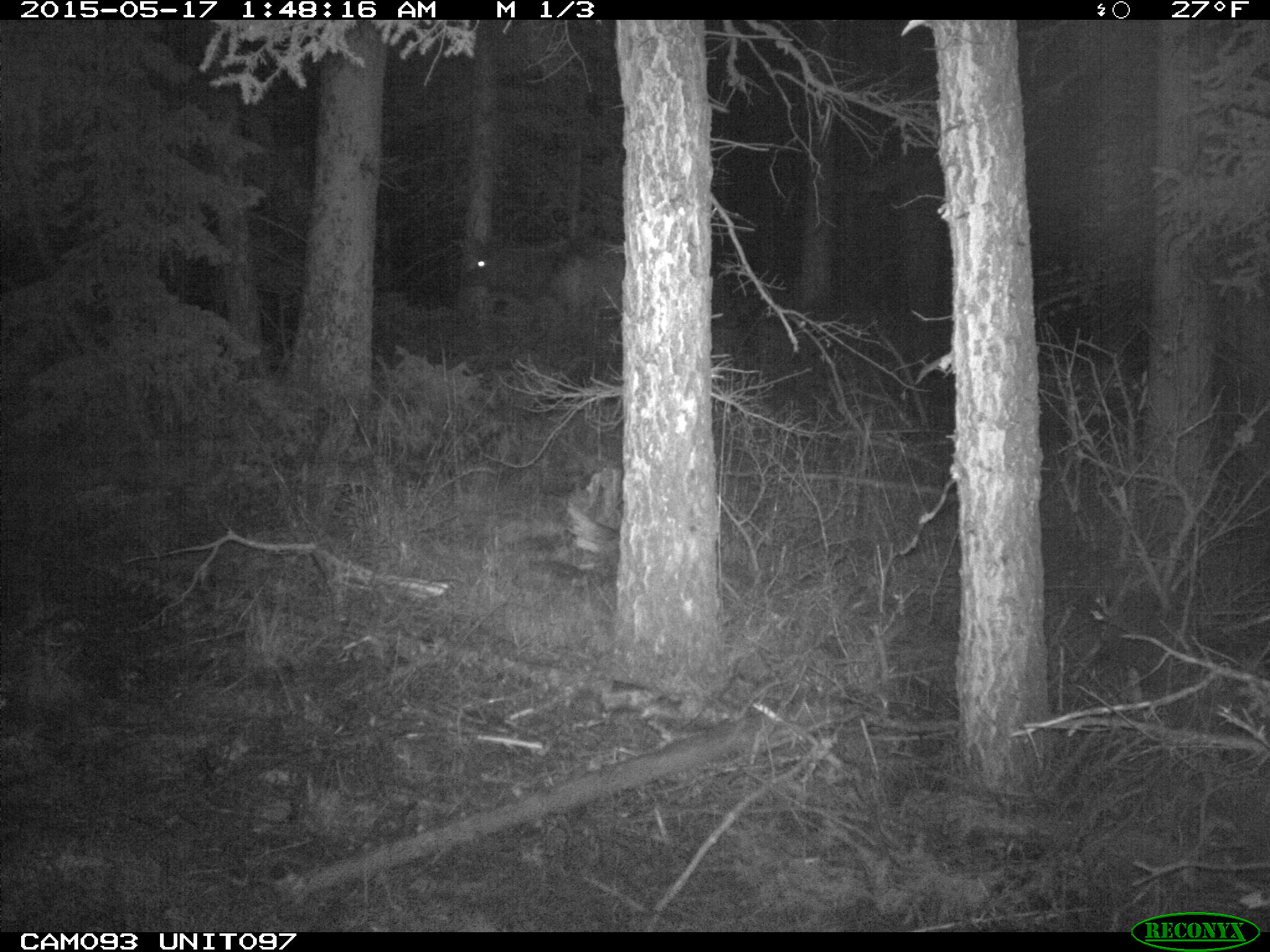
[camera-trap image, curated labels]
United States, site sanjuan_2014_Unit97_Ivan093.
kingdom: Animalia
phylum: Chordata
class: Mammalia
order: Artiodactyla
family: Cervidae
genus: Cervus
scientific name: Cervus elaphus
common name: red deer